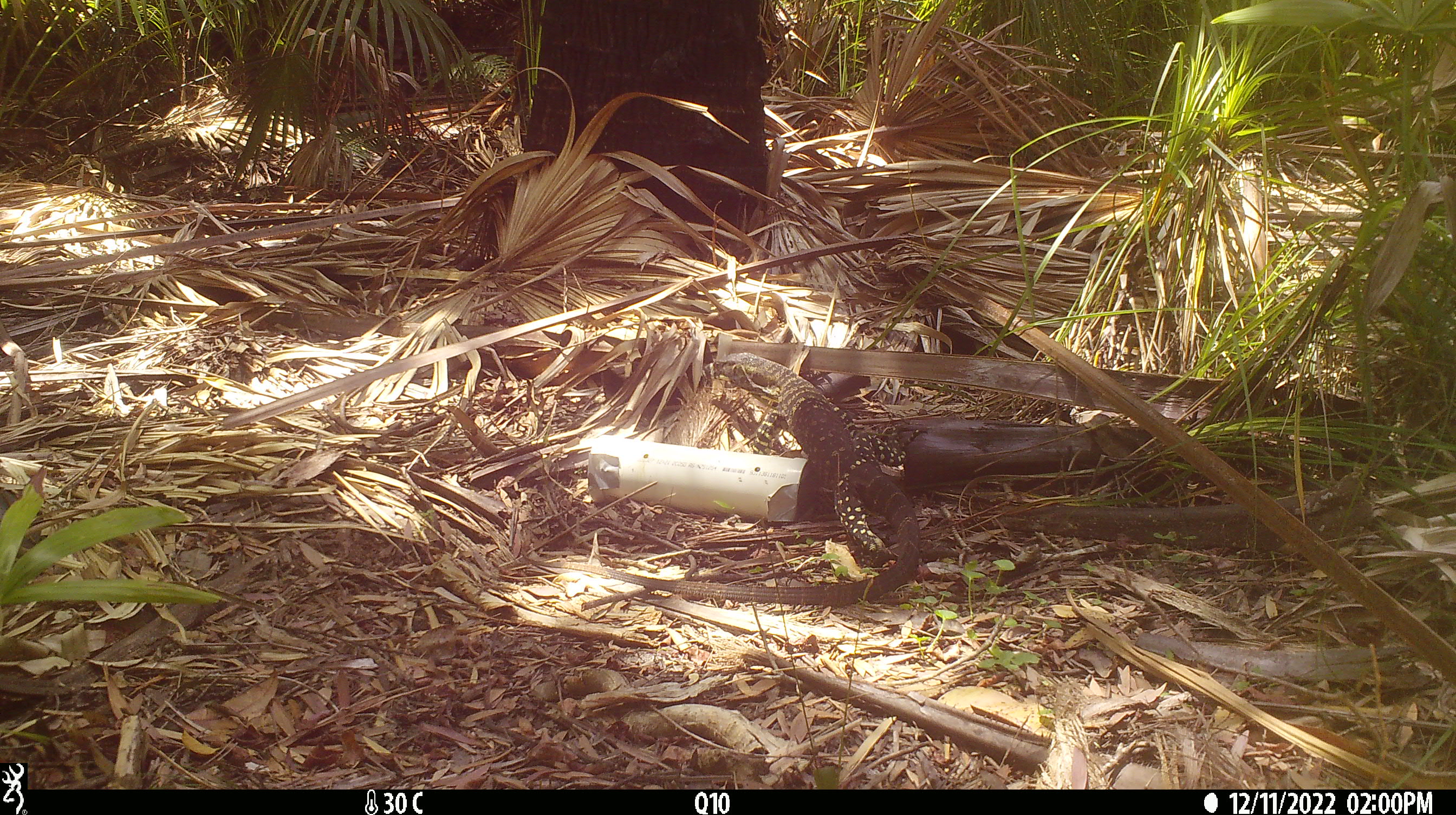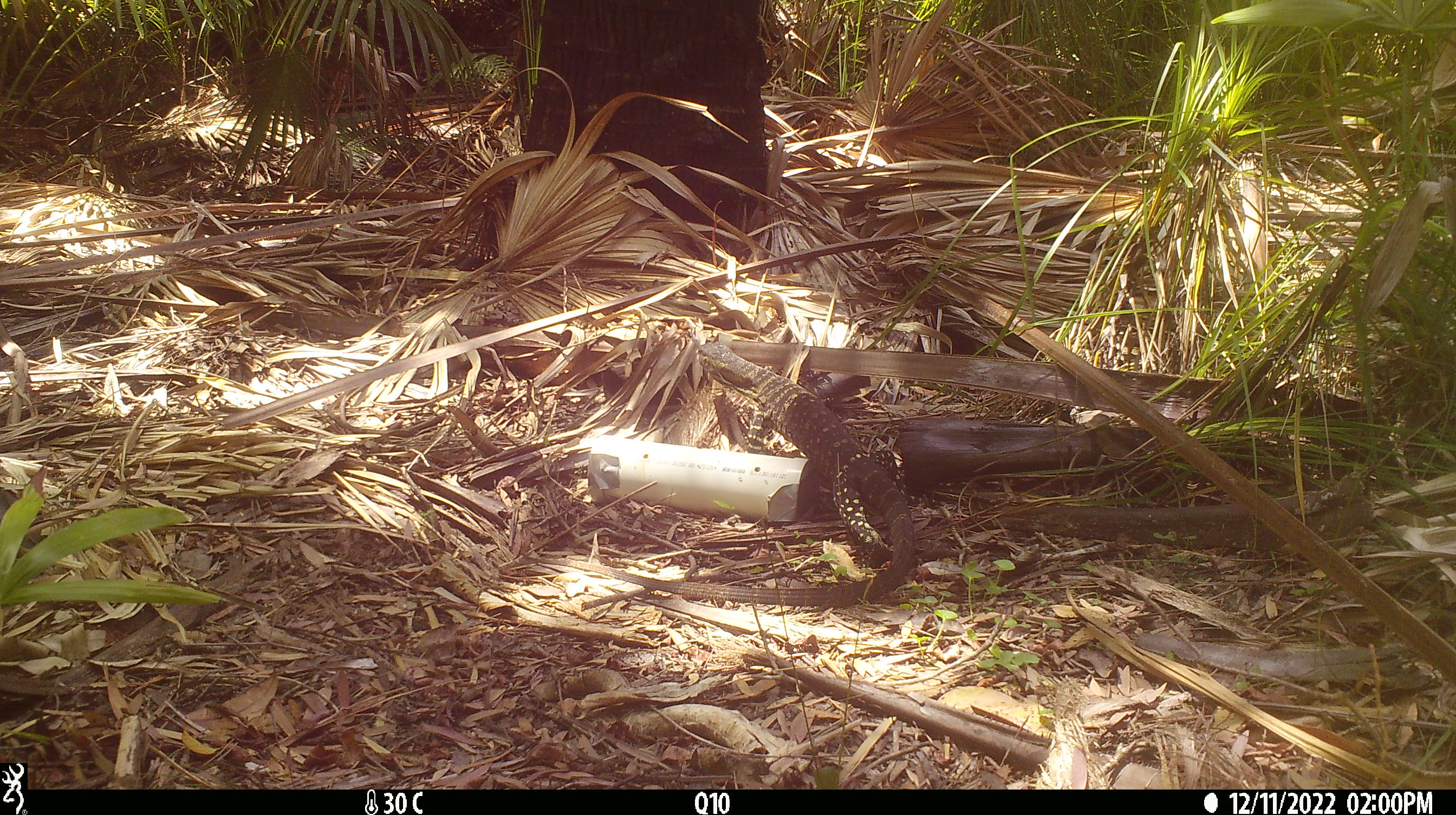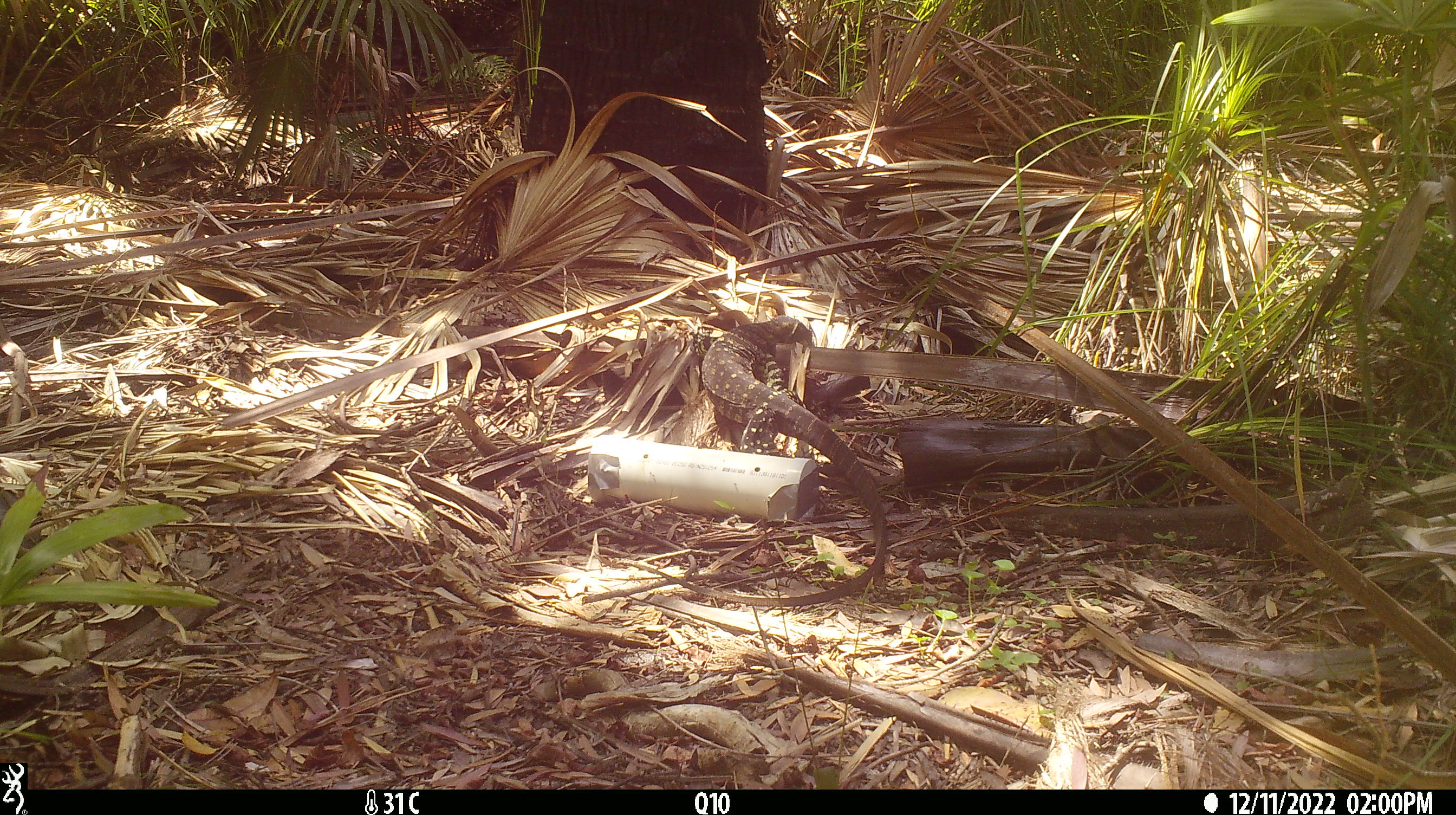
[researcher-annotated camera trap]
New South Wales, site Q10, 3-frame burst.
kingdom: Animalia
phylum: Chordata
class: Reptilia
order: Squamata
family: Varanidae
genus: Varanus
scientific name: Varanus varius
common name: lace monitor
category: goanna